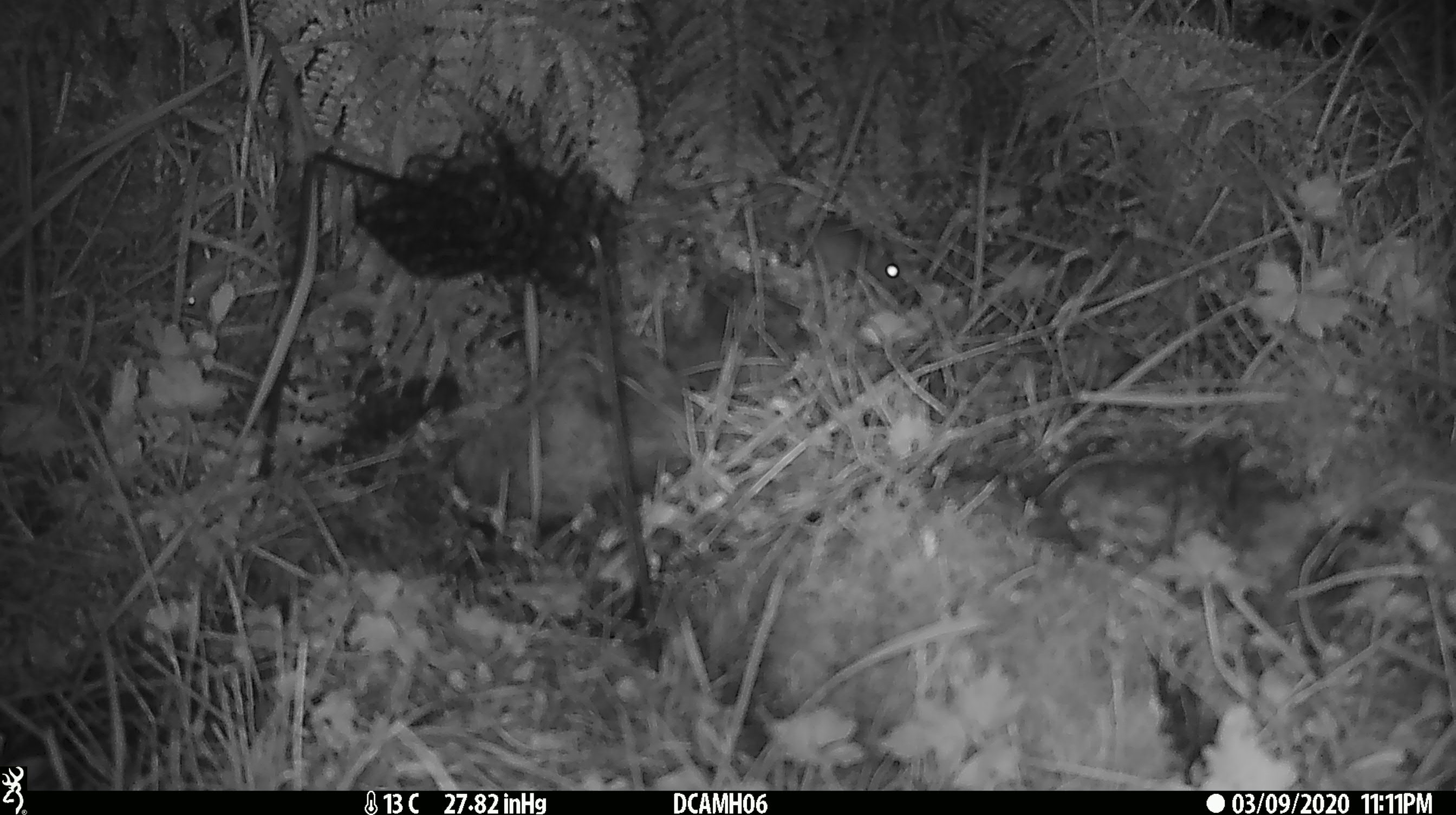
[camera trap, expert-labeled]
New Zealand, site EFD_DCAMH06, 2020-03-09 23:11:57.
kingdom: Animalia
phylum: Chordata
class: Mammalia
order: Rodentia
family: Muridae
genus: Mus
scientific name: Mus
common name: mouse